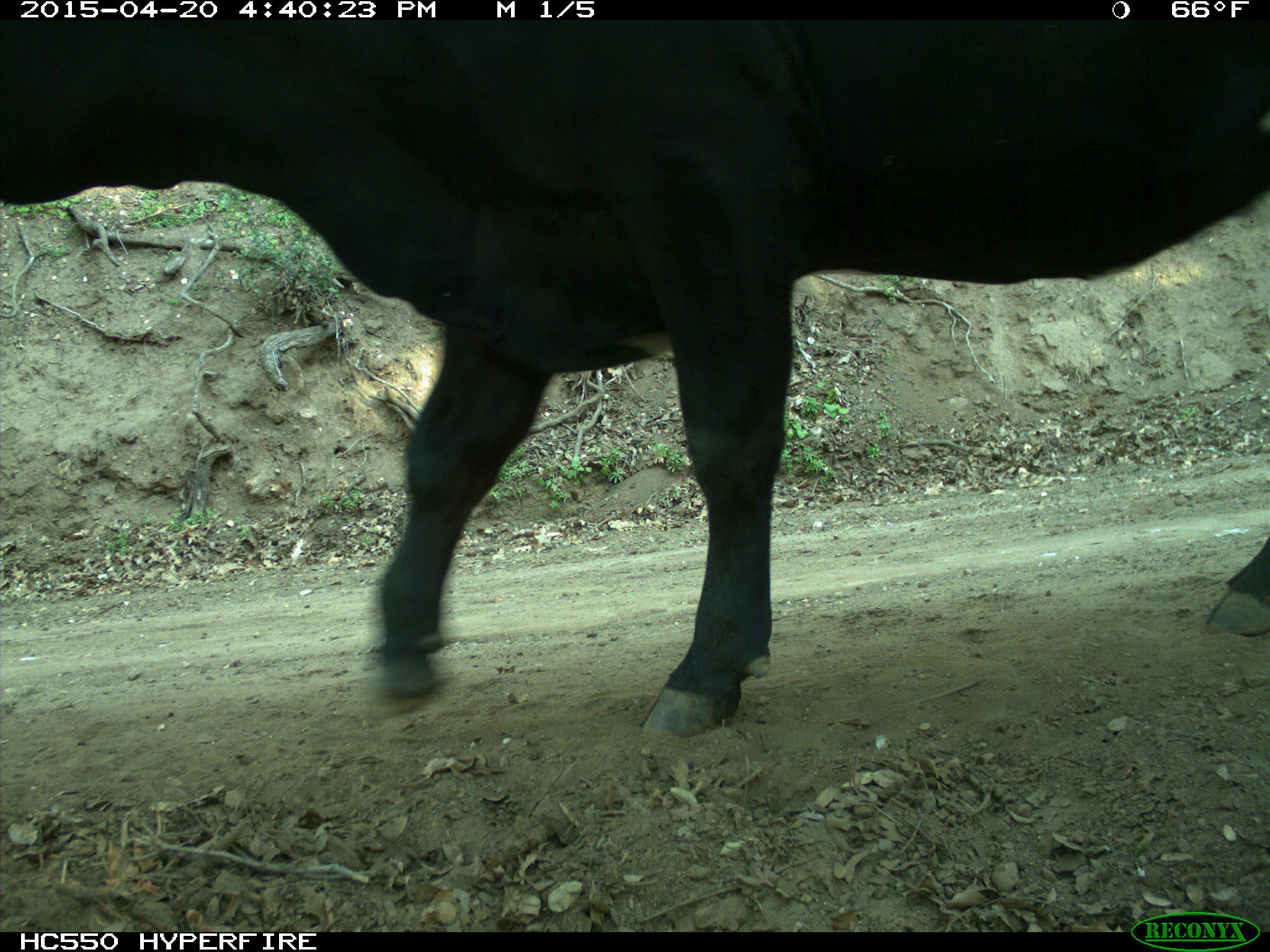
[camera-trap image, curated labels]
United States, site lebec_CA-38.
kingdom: Animalia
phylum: Chordata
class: Mammalia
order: Artiodactyla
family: Bovidae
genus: Bos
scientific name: Bos taurus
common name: domestic cow